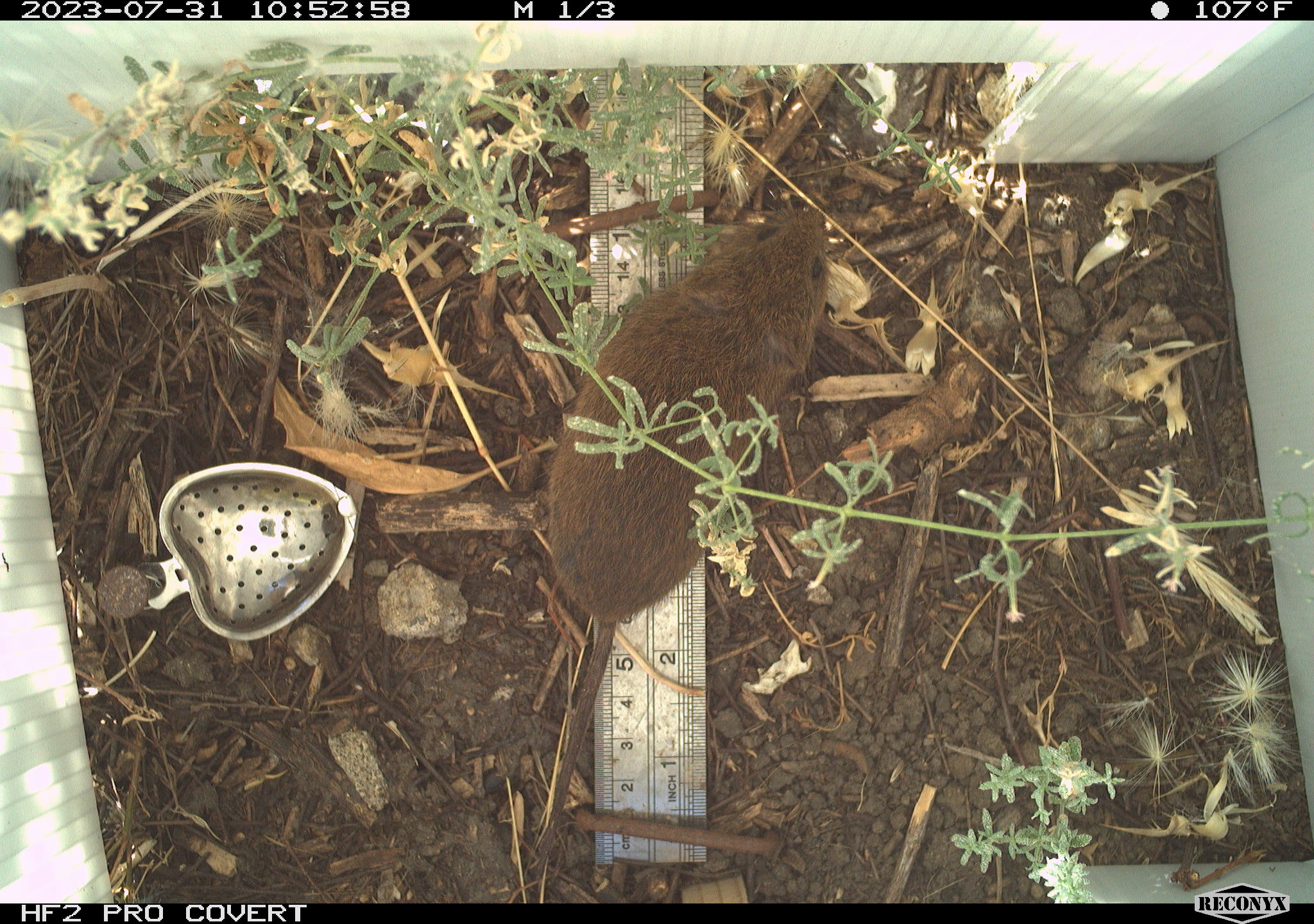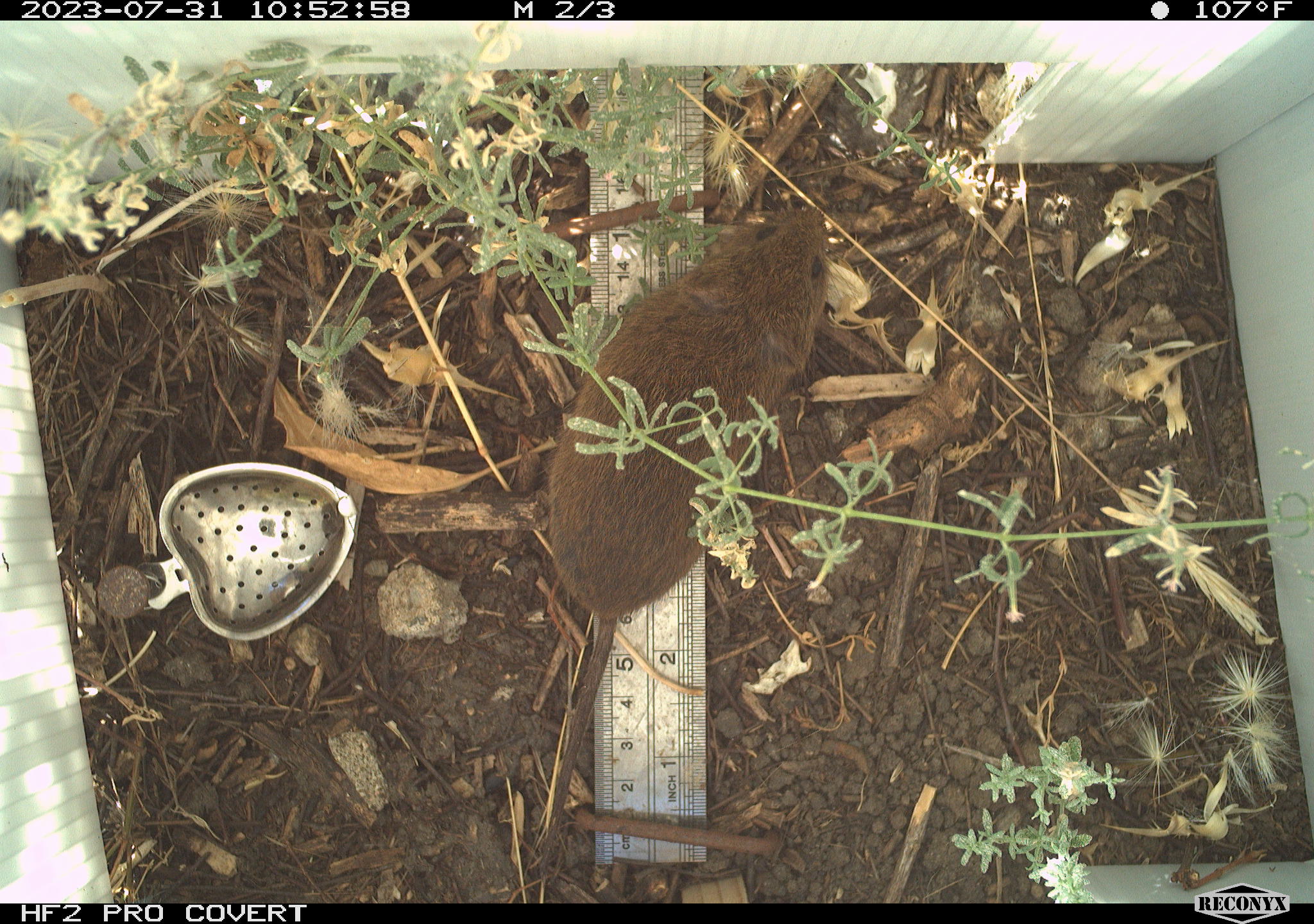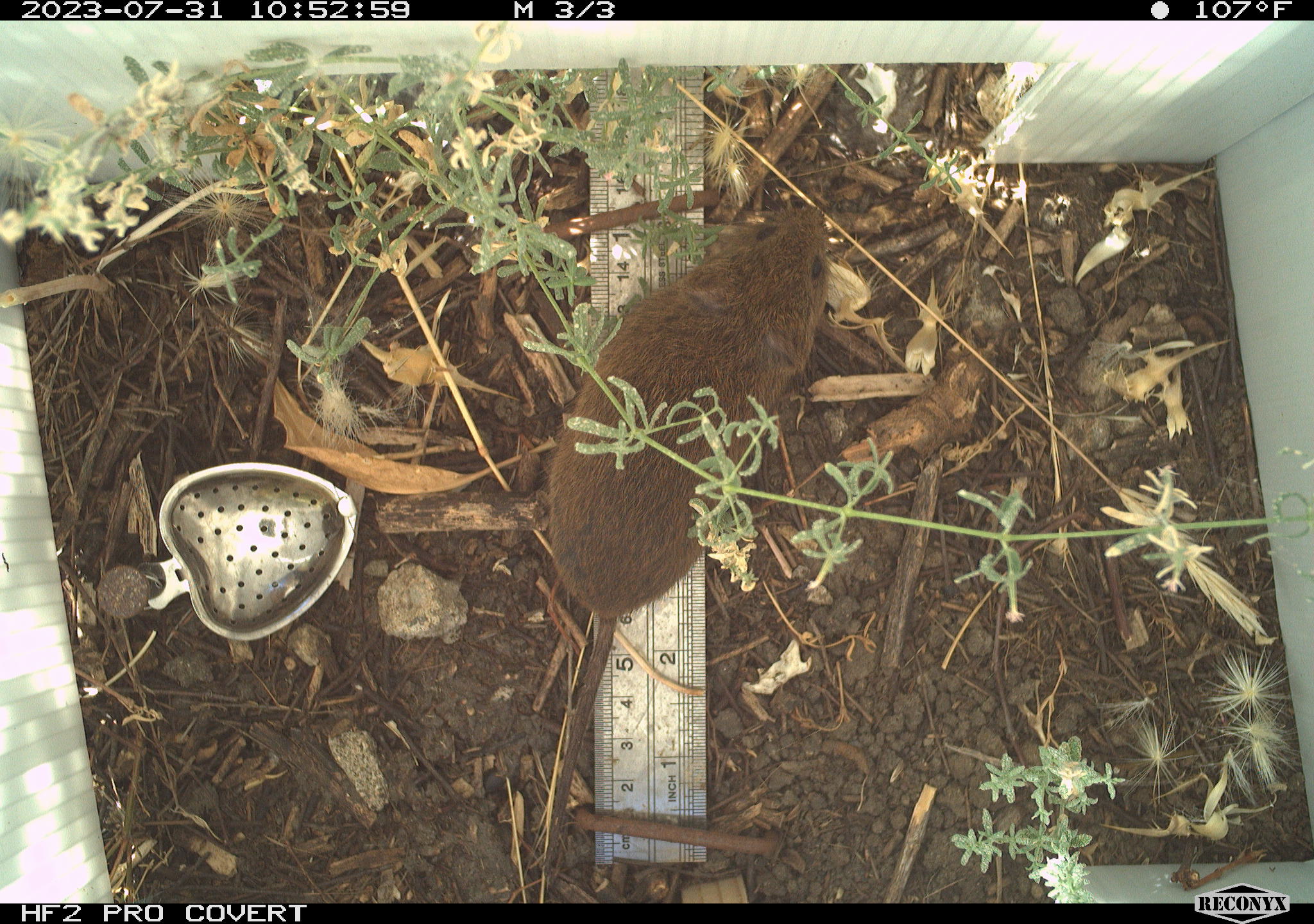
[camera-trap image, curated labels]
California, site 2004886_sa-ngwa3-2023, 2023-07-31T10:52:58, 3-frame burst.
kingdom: Animalia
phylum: Chordata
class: Mammalia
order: Rodentia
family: Cricetidae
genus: Microtus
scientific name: Microtus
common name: meadow vole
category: microtus species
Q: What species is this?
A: Microtus species (meadow vole) (Microtus).